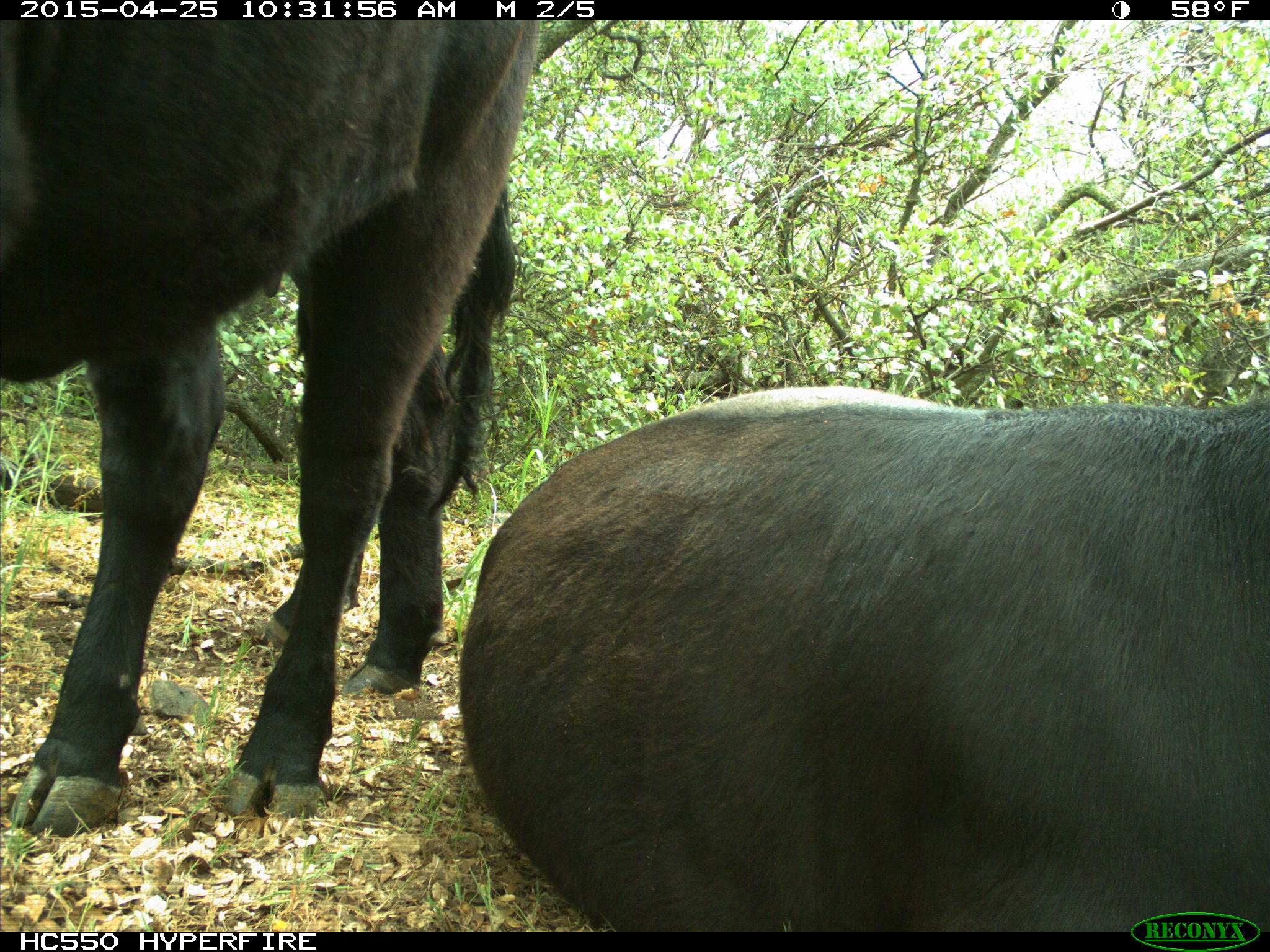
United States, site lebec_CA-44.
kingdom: Animalia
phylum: Chordata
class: Mammalia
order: Artiodactyla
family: Suidae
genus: Sus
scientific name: Sus scrofa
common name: wild boar